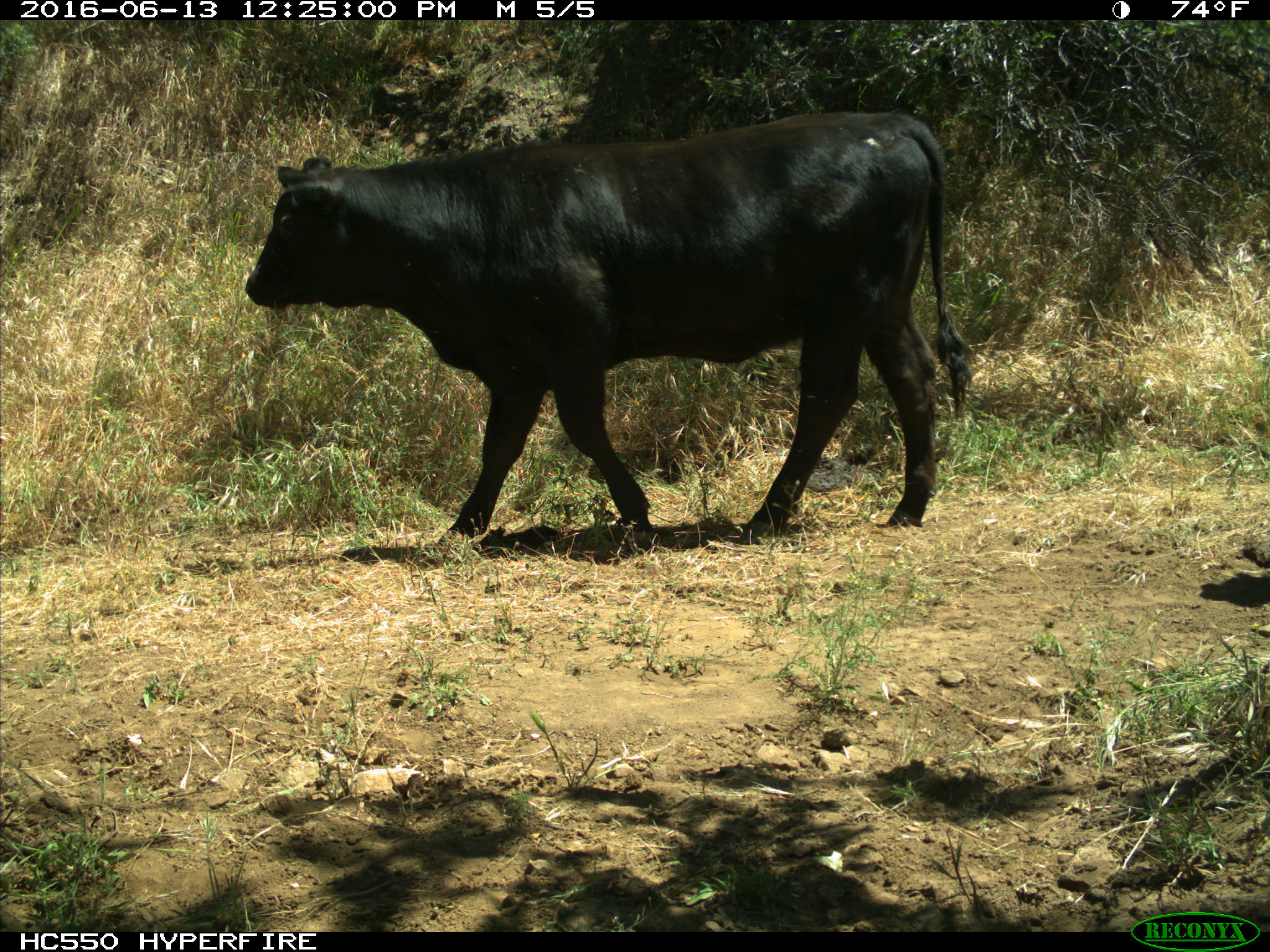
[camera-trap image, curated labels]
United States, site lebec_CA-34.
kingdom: Animalia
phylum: Chordata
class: Mammalia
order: Artiodactyla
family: Bovidae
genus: Bos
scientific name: Bos taurus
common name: domestic cow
Bos taurus (domestic cow).